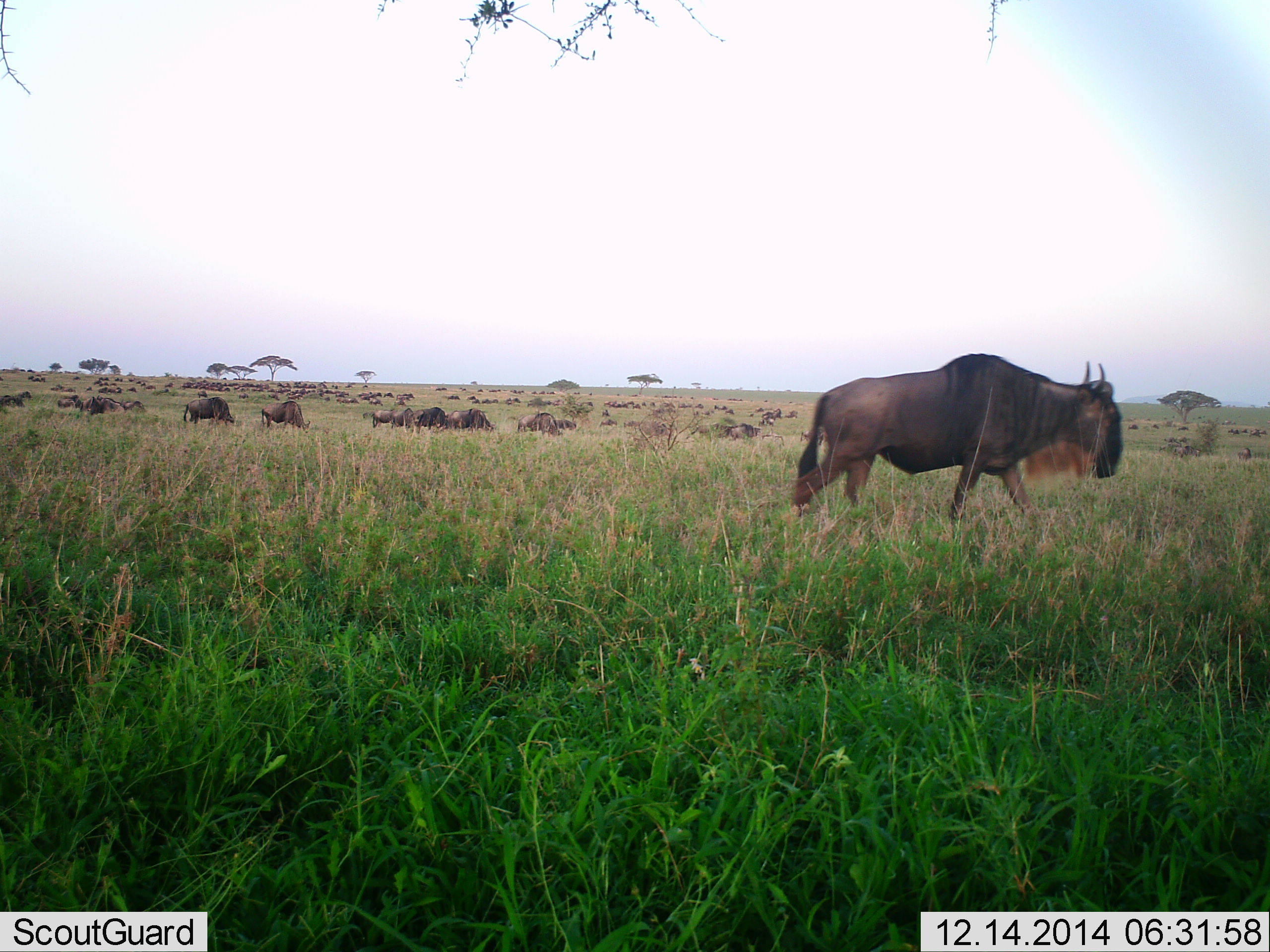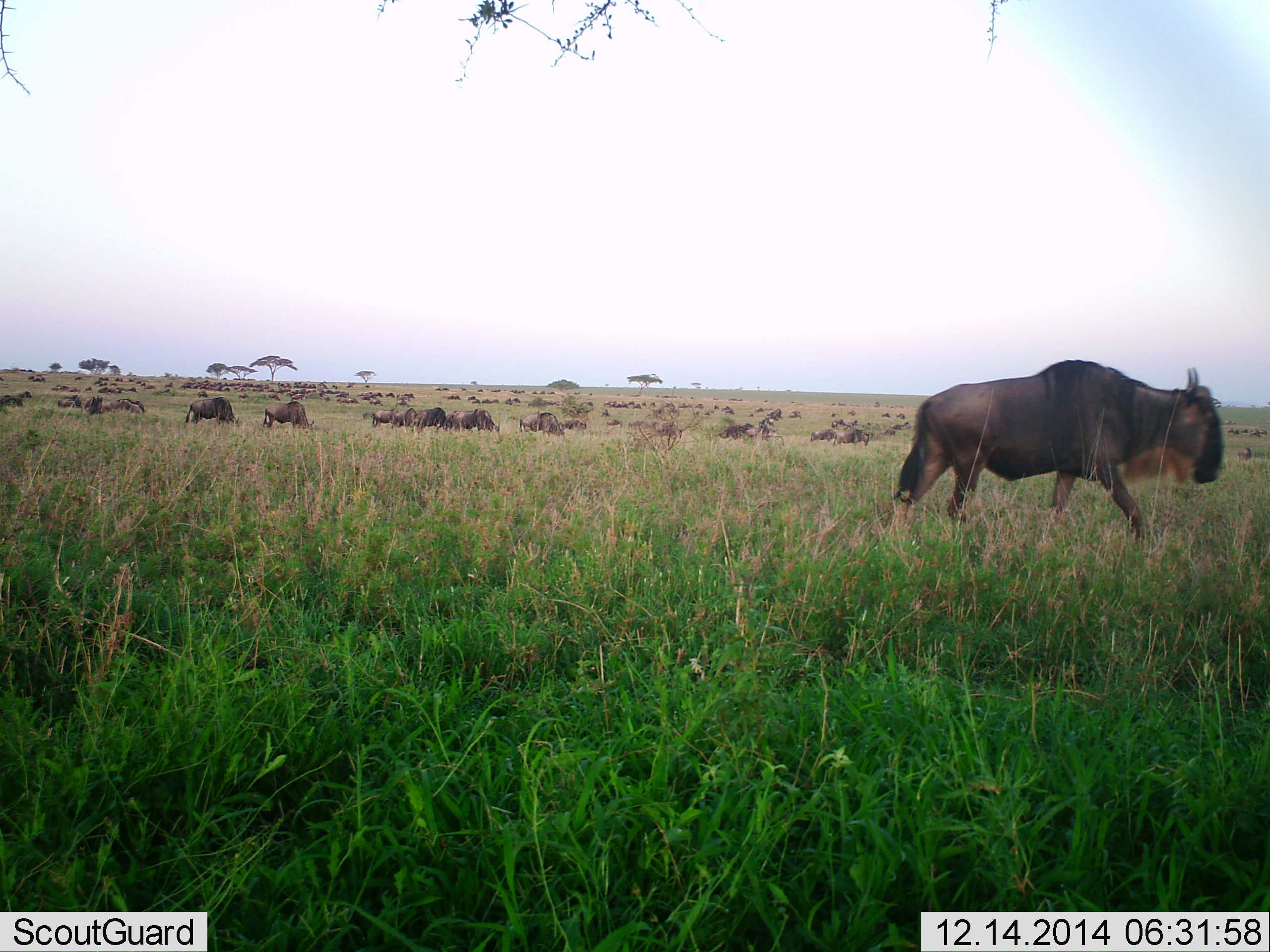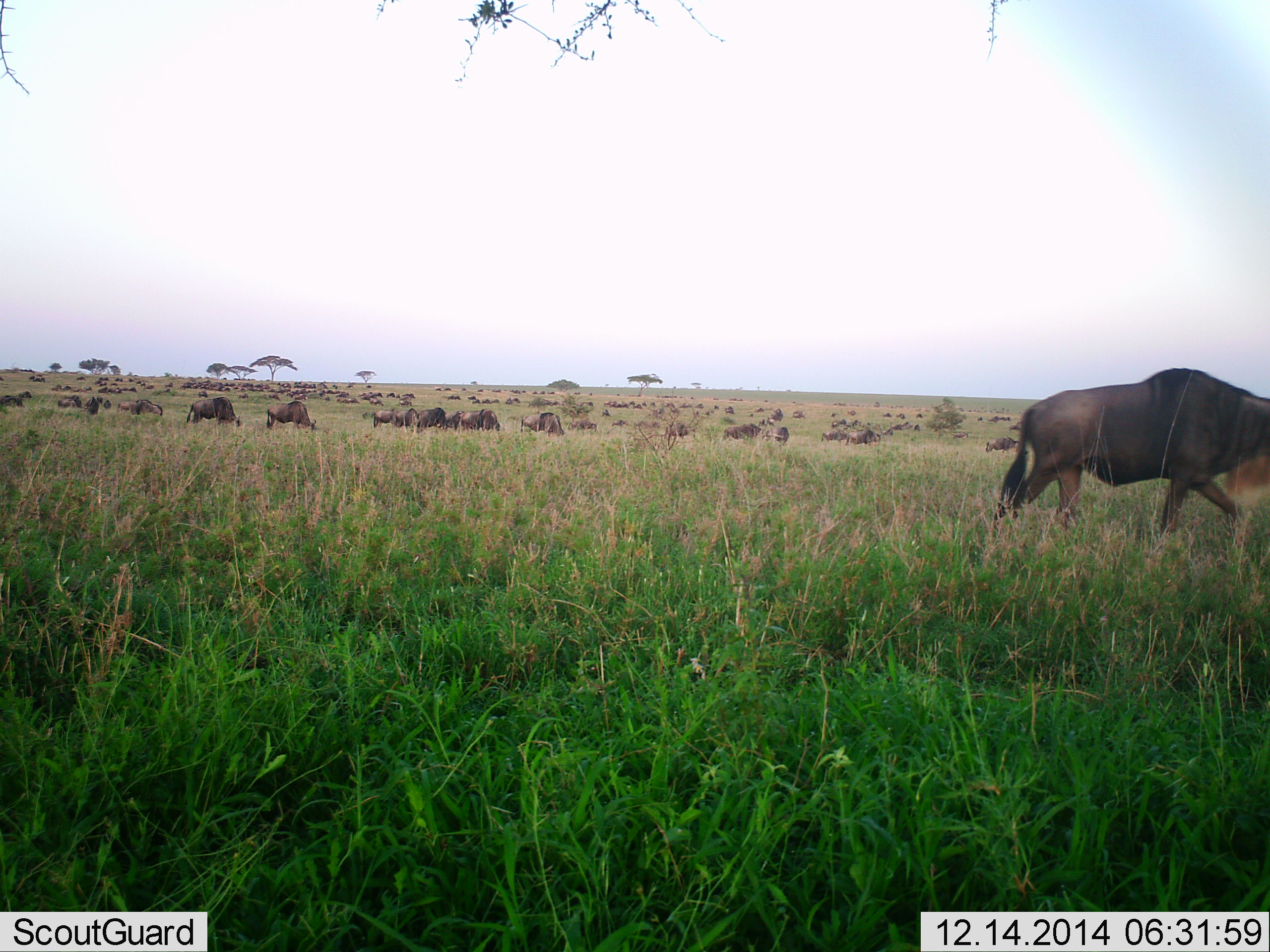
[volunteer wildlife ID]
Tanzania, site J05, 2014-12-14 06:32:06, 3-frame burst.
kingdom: Animalia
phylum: Chordata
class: Mammalia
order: Artiodactyla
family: Bovidae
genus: Connochaetes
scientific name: Connochaetes taurinus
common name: blue wildebeest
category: wildebeest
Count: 51+.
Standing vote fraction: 50%.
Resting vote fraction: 20%.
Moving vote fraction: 80%.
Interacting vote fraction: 0%.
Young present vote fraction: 0%.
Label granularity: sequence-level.